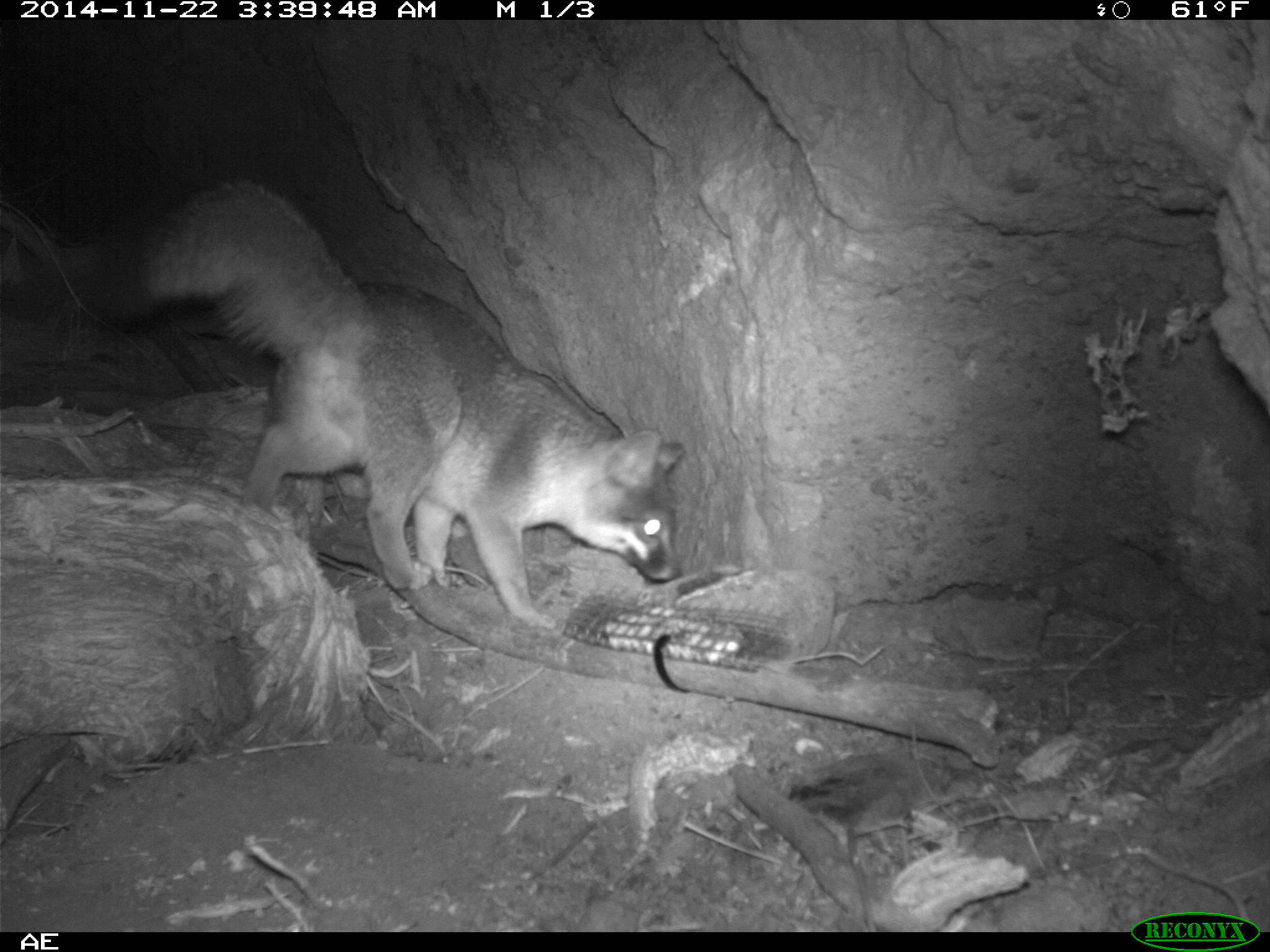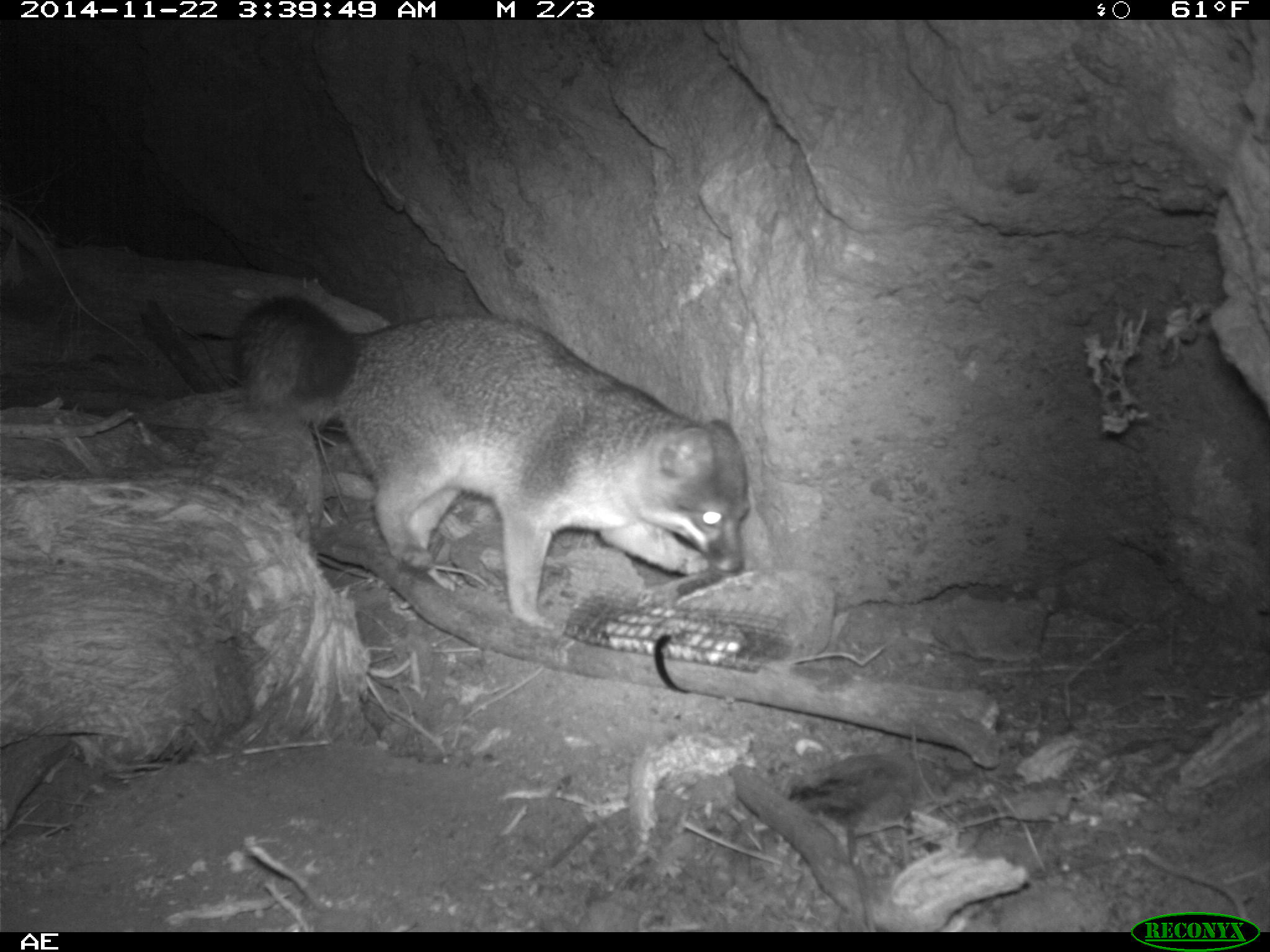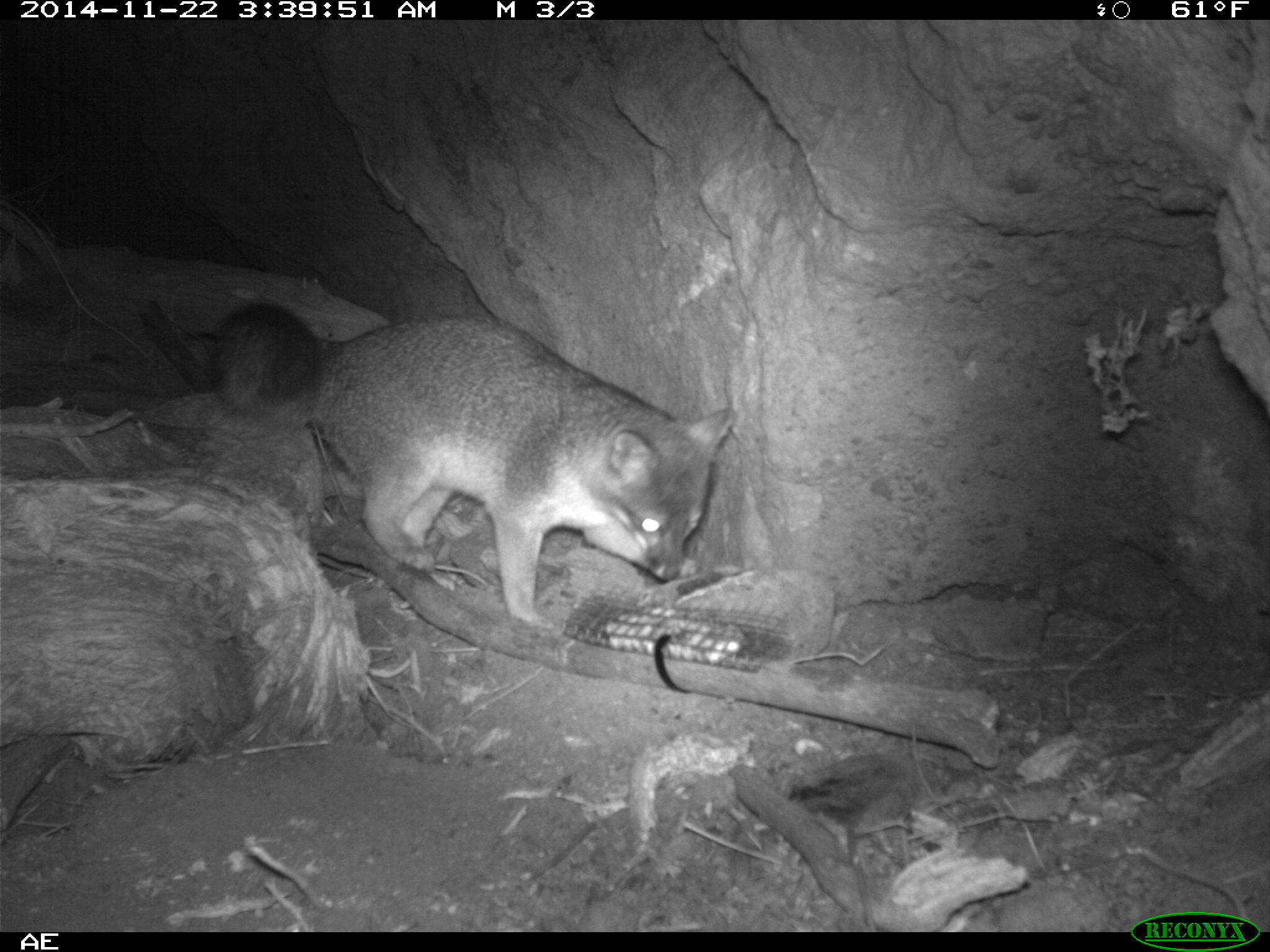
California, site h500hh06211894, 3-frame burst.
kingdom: Animalia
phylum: Chordata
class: Mammalia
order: Carnivora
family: Canidae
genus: Urocyon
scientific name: Urocyon littoralis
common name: island fox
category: fox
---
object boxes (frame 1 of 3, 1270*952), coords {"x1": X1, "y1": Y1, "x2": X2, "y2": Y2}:
fox: {"x1": 85, "y1": 164, "x2": 688, "y2": 628}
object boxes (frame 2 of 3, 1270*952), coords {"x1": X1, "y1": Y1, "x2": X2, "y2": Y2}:
fox: {"x1": 236, "y1": 291, "x2": 752, "y2": 629}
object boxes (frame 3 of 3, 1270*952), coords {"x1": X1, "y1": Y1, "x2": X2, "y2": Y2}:
fox: {"x1": 220, "y1": 301, "x2": 734, "y2": 629}